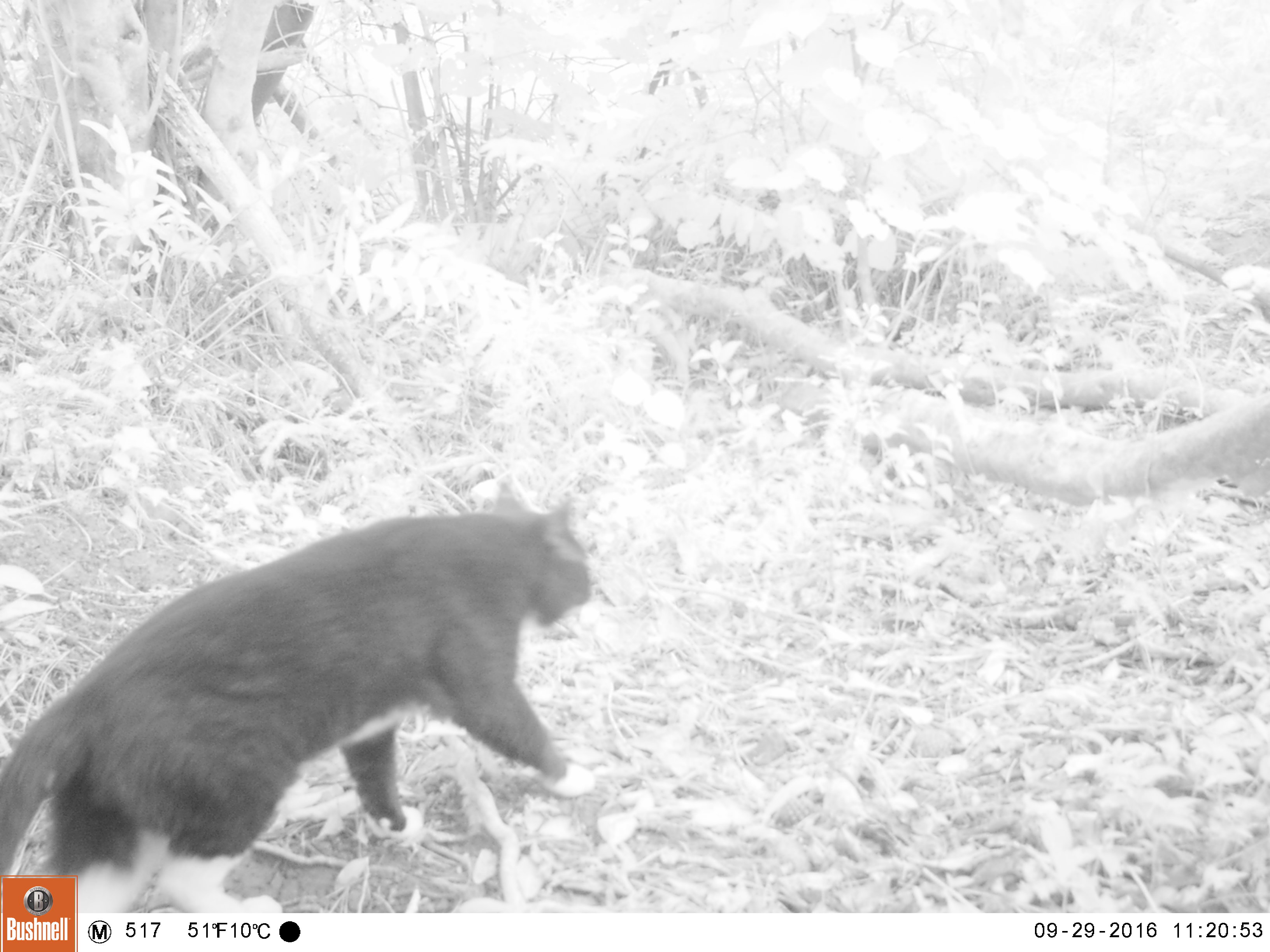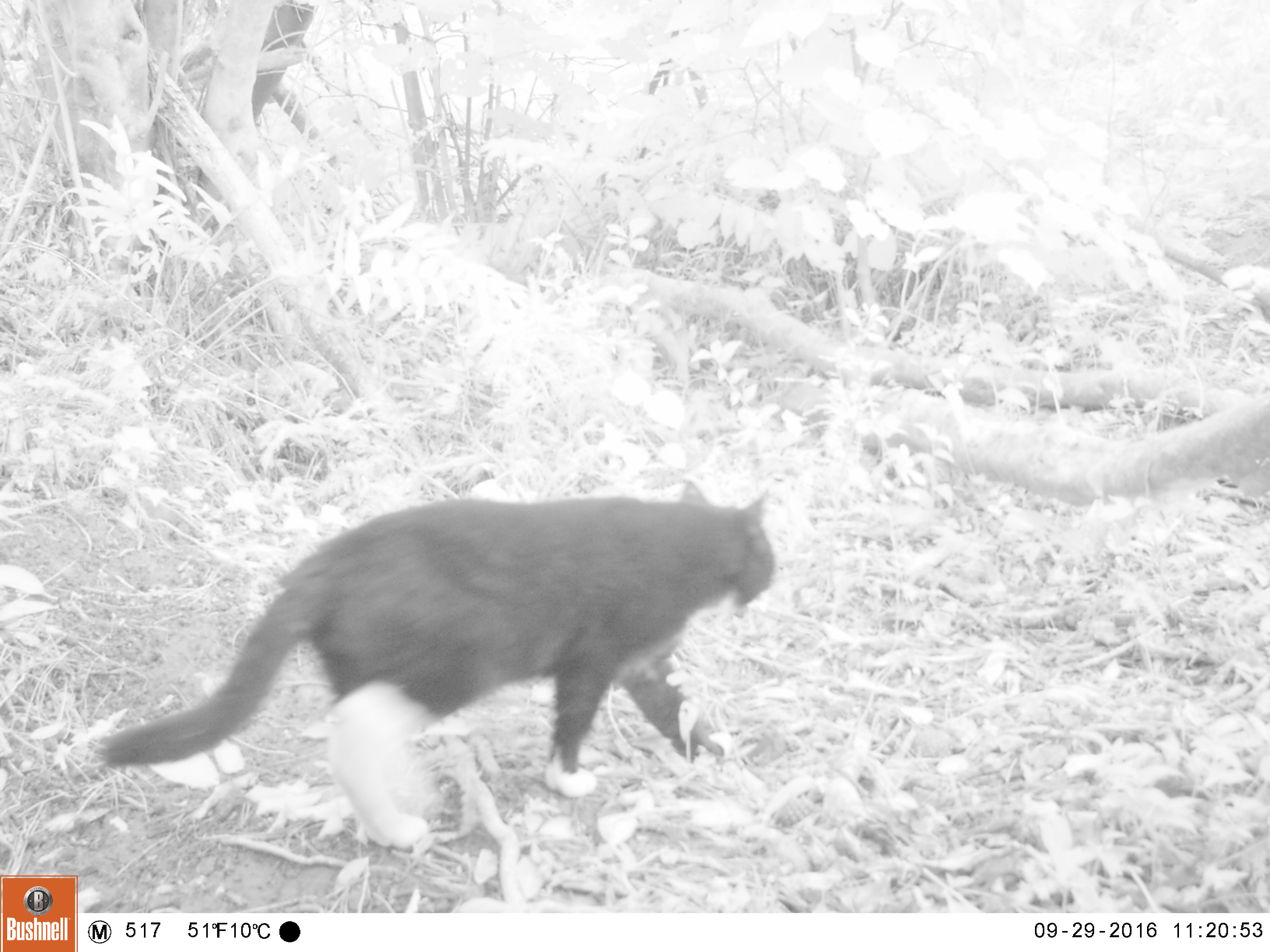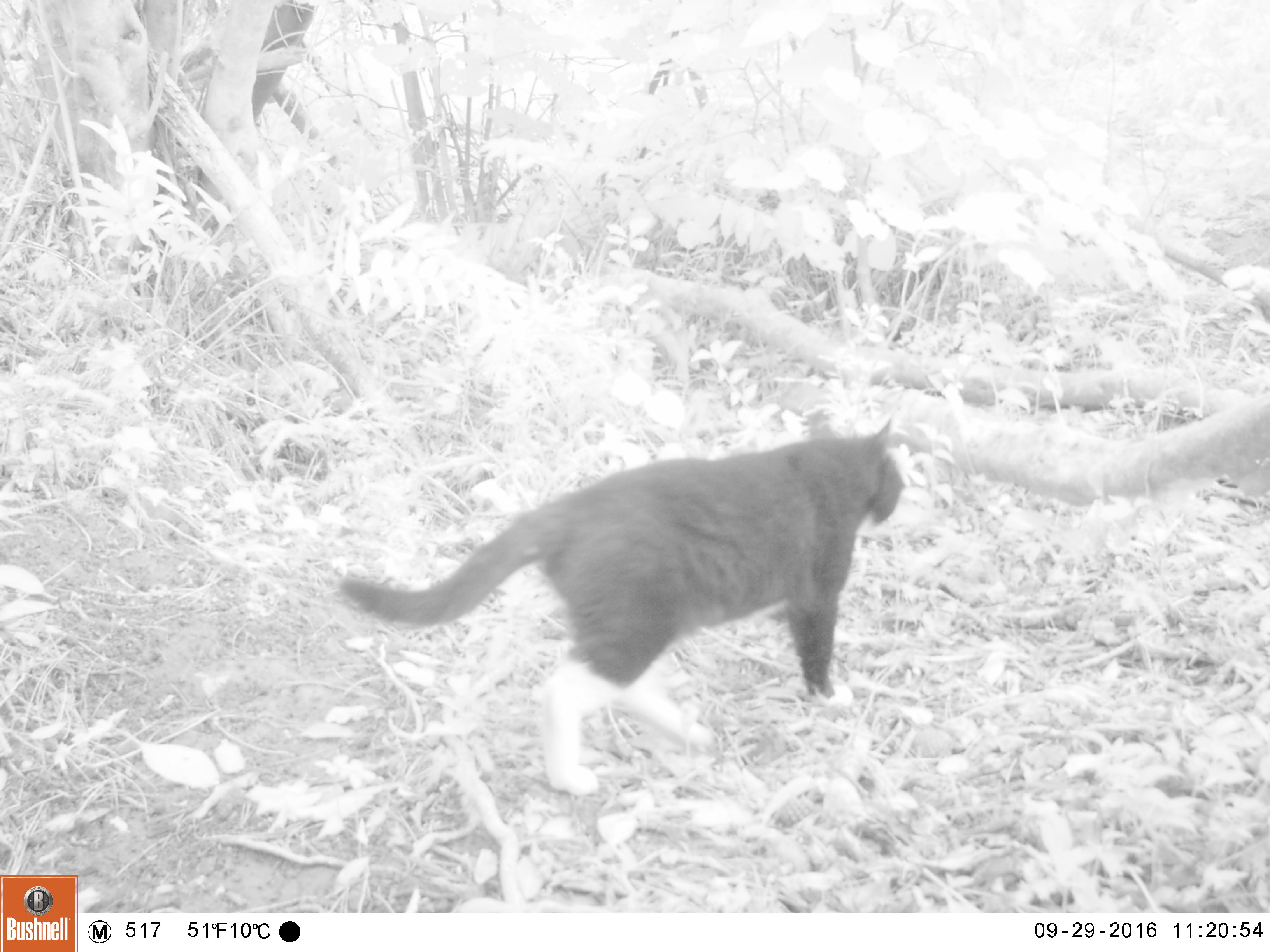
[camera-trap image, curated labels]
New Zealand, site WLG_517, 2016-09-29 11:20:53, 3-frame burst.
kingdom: Animalia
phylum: Chordata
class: Mammalia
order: Carnivora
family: Felidae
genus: Felis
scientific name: Felis catus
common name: domestic cat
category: cat